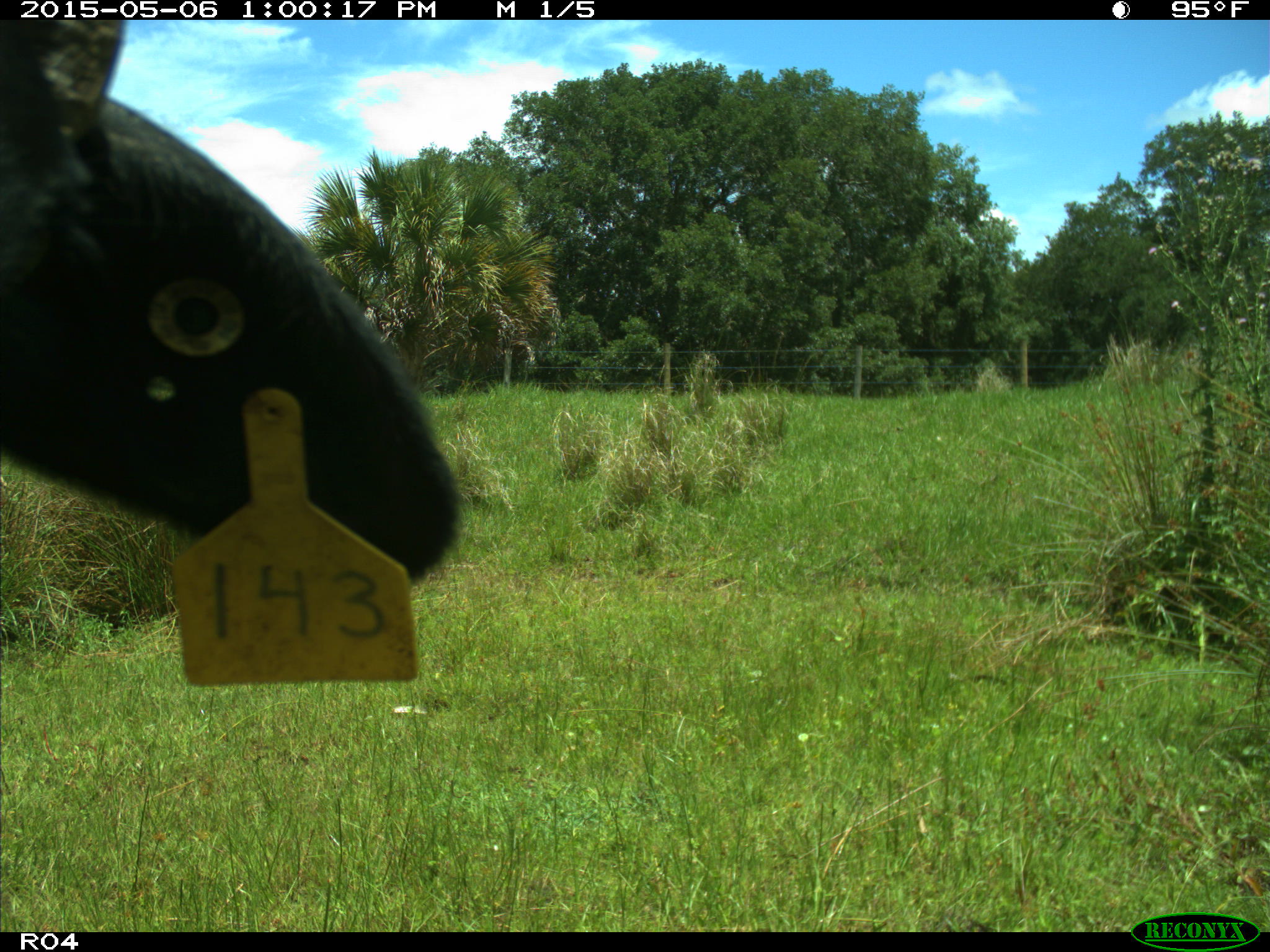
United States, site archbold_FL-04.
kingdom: Animalia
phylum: Chordata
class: Mammalia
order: Artiodactyla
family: Bovidae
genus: Bos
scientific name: Bos taurus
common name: domestic cow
Bos taurus (domestic cow).